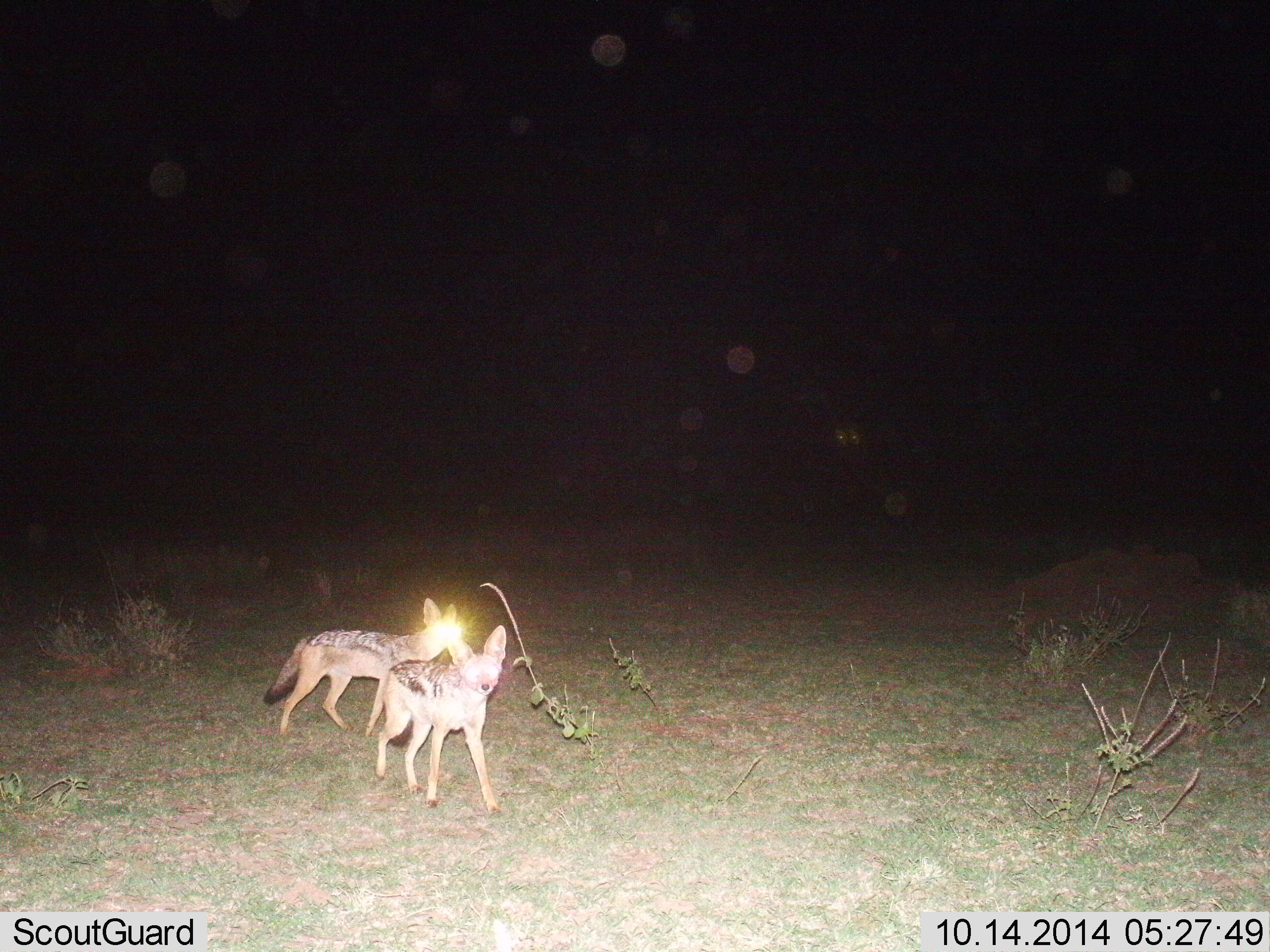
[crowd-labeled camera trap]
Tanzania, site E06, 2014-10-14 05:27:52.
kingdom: Animalia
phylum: Chordata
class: Mammalia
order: Carnivora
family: Canidae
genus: Lupulella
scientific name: Lupulella mesomelas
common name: black-backed jackal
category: jackal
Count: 2.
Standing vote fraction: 60%.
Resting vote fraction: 0%.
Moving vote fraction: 50%.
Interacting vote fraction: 10%.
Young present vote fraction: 0%.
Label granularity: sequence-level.